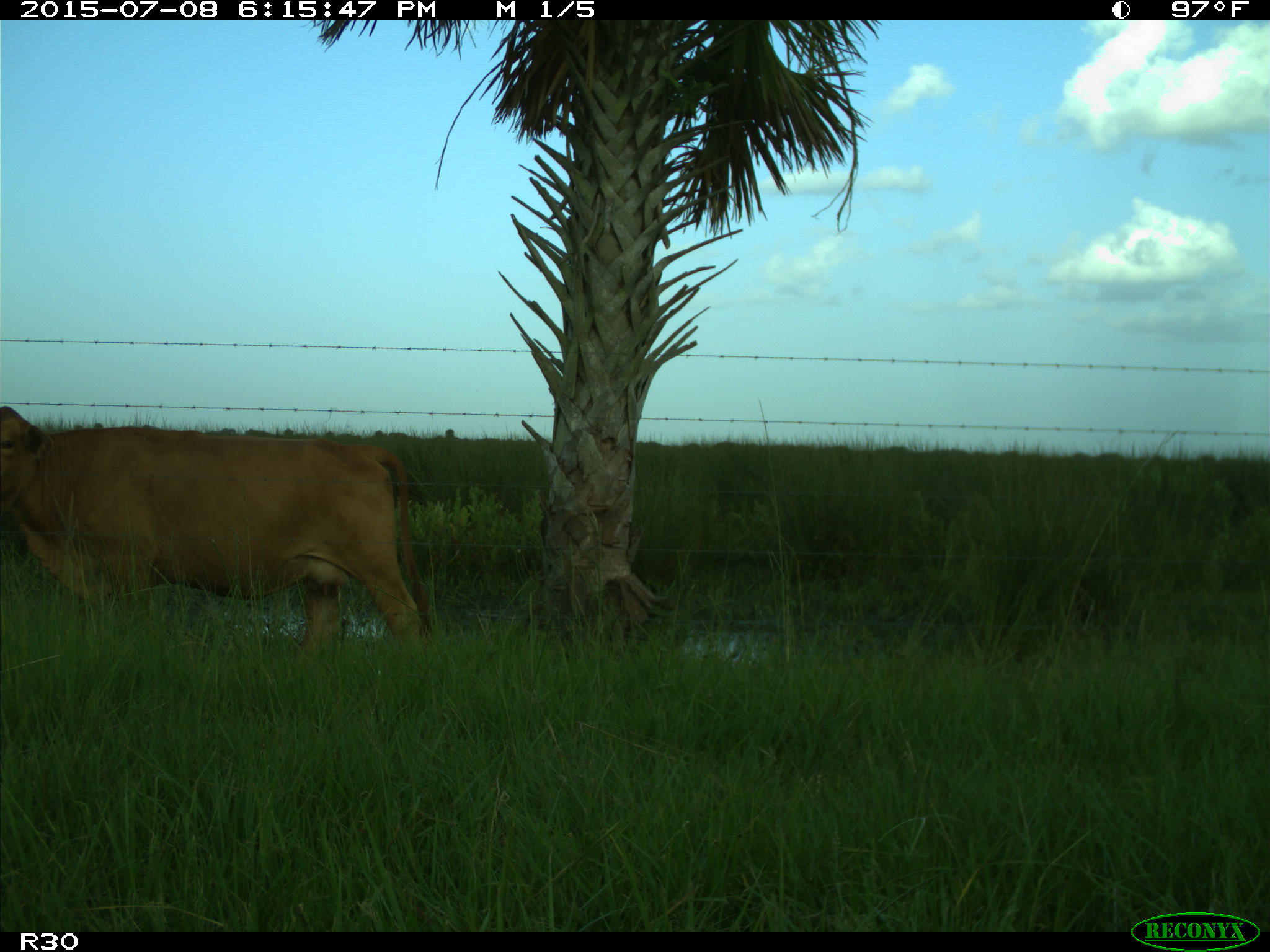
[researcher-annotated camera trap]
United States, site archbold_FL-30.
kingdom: Animalia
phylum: Chordata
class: Mammalia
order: Artiodactyla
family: Bovidae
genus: Bos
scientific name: Bos taurus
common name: domestic cow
Bos taurus (domestic cow).